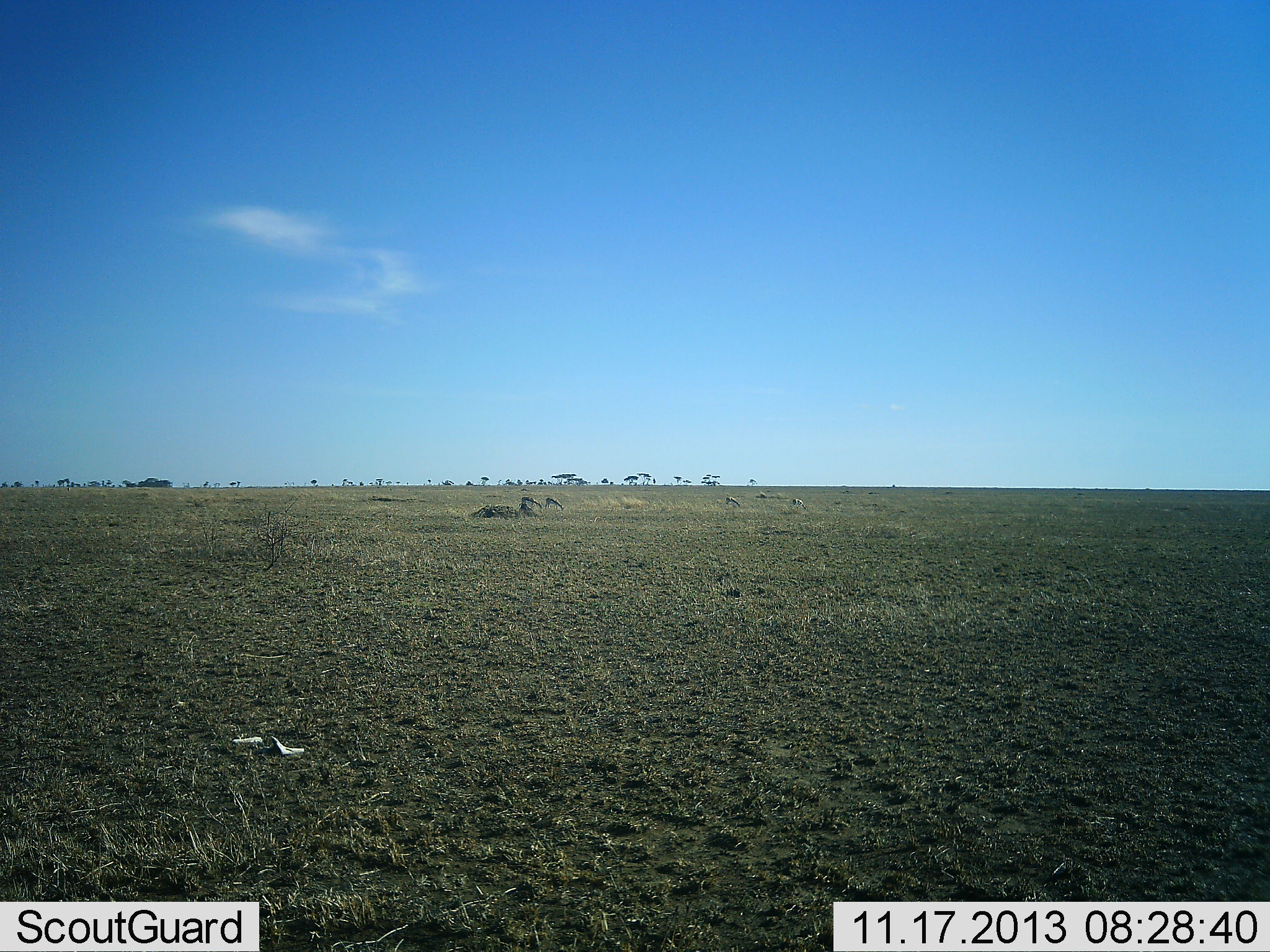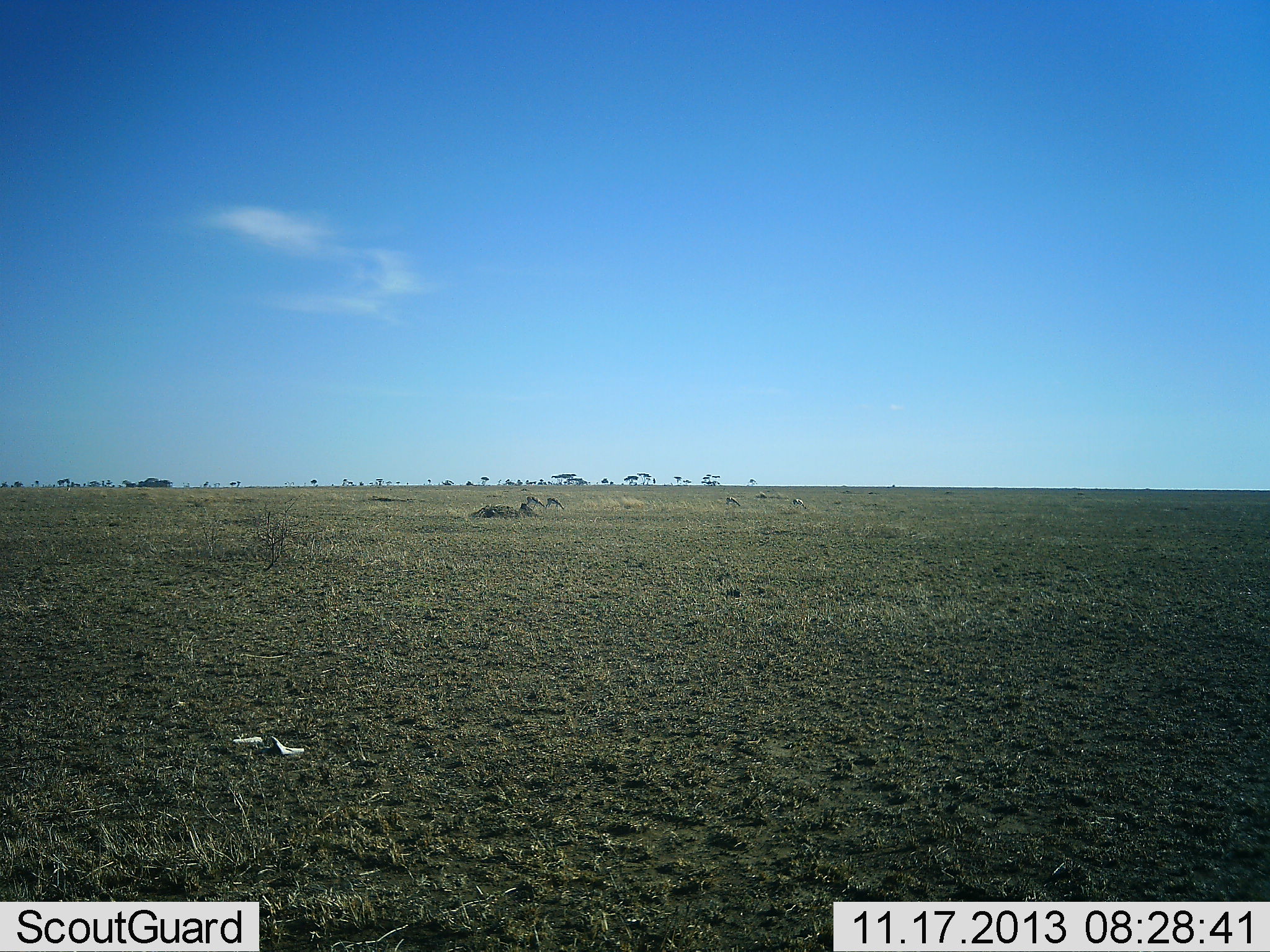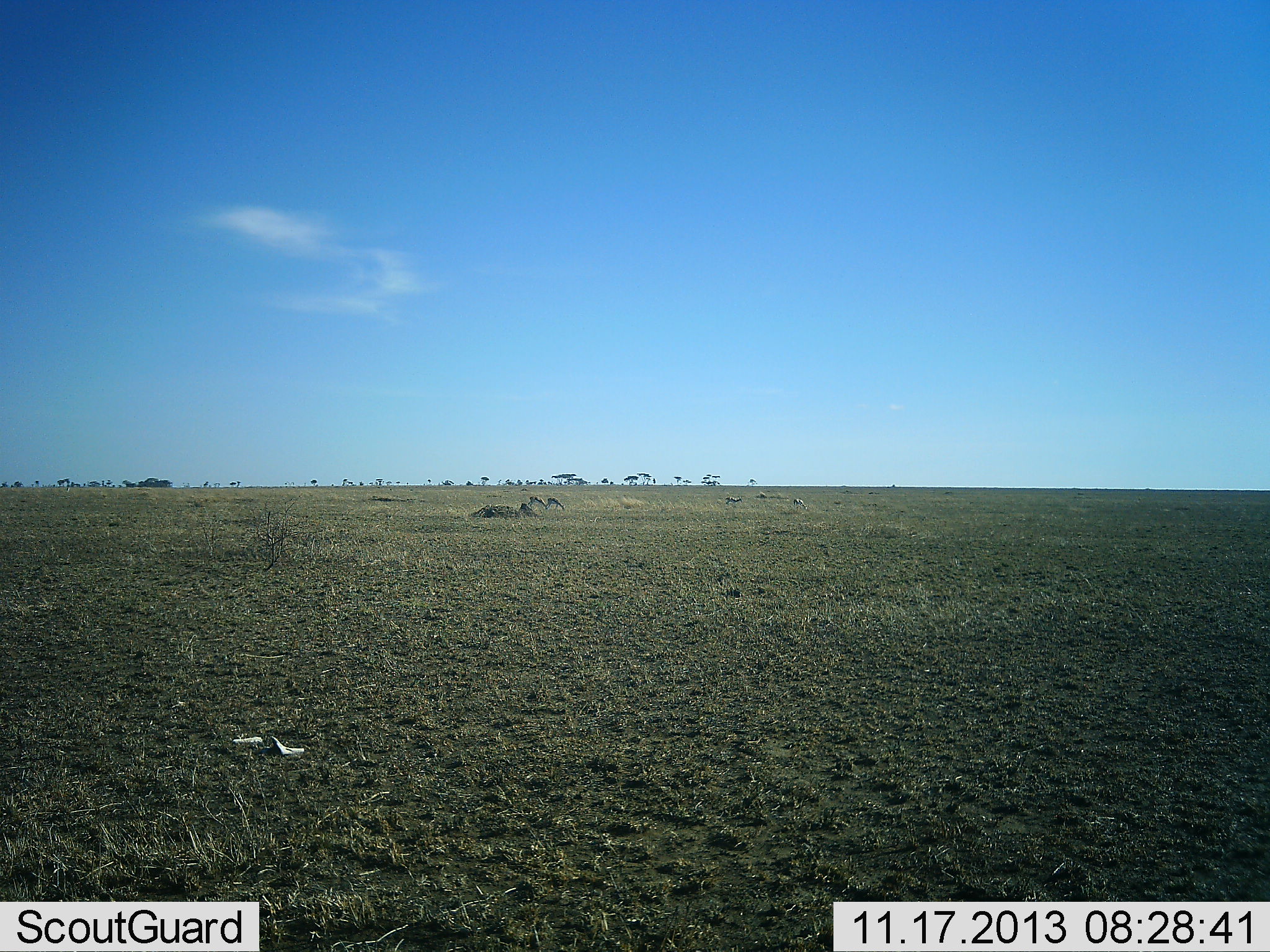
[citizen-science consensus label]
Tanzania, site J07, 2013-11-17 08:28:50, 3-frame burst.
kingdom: Animalia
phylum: Chordata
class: Mammalia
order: Artiodactyla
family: Bovidae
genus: Eudorcas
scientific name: Eudorcas thomsonii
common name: thomson's gazelle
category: gazellethomsons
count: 5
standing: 30%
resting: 0%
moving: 20%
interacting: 0%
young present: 0%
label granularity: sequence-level